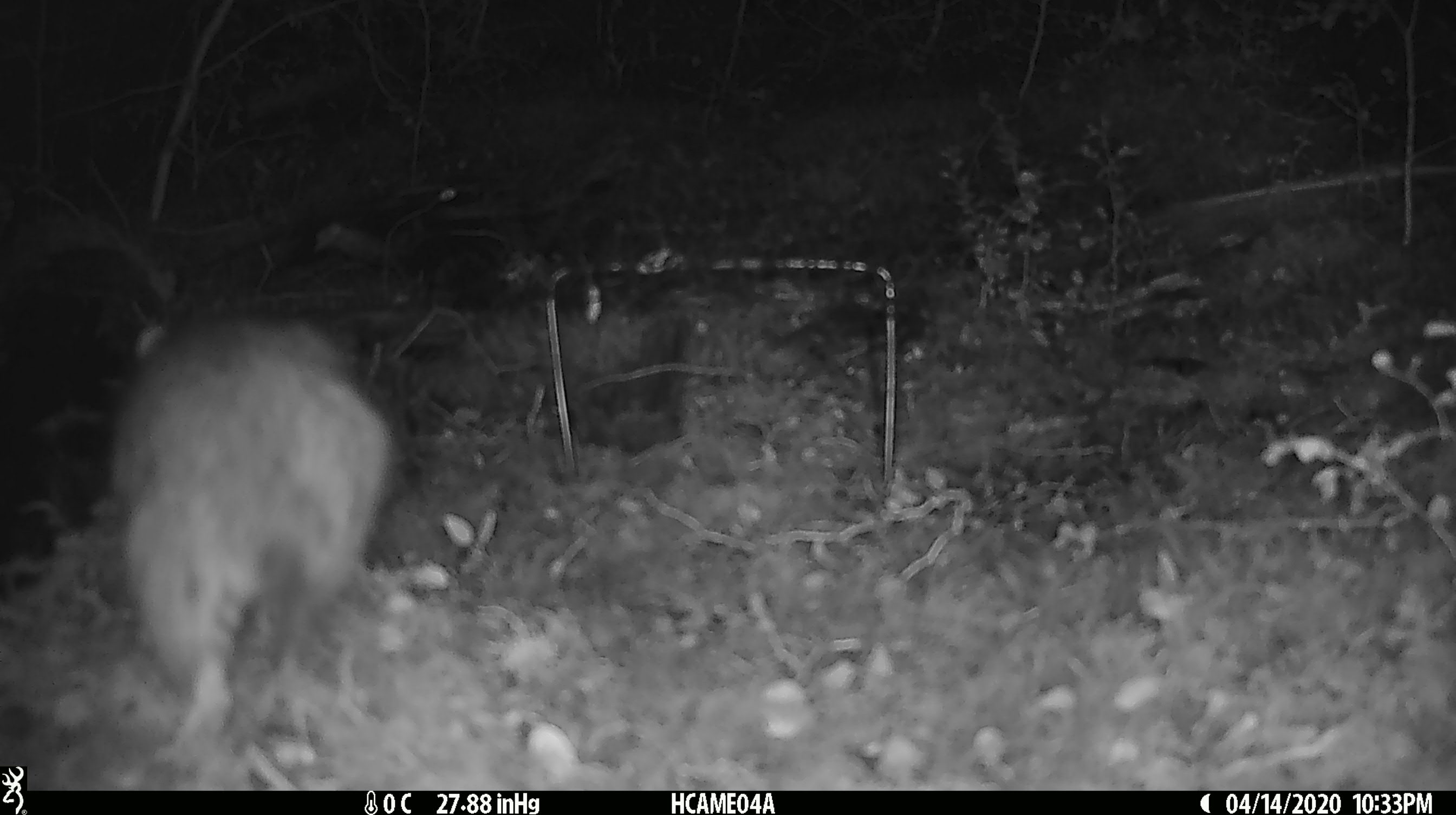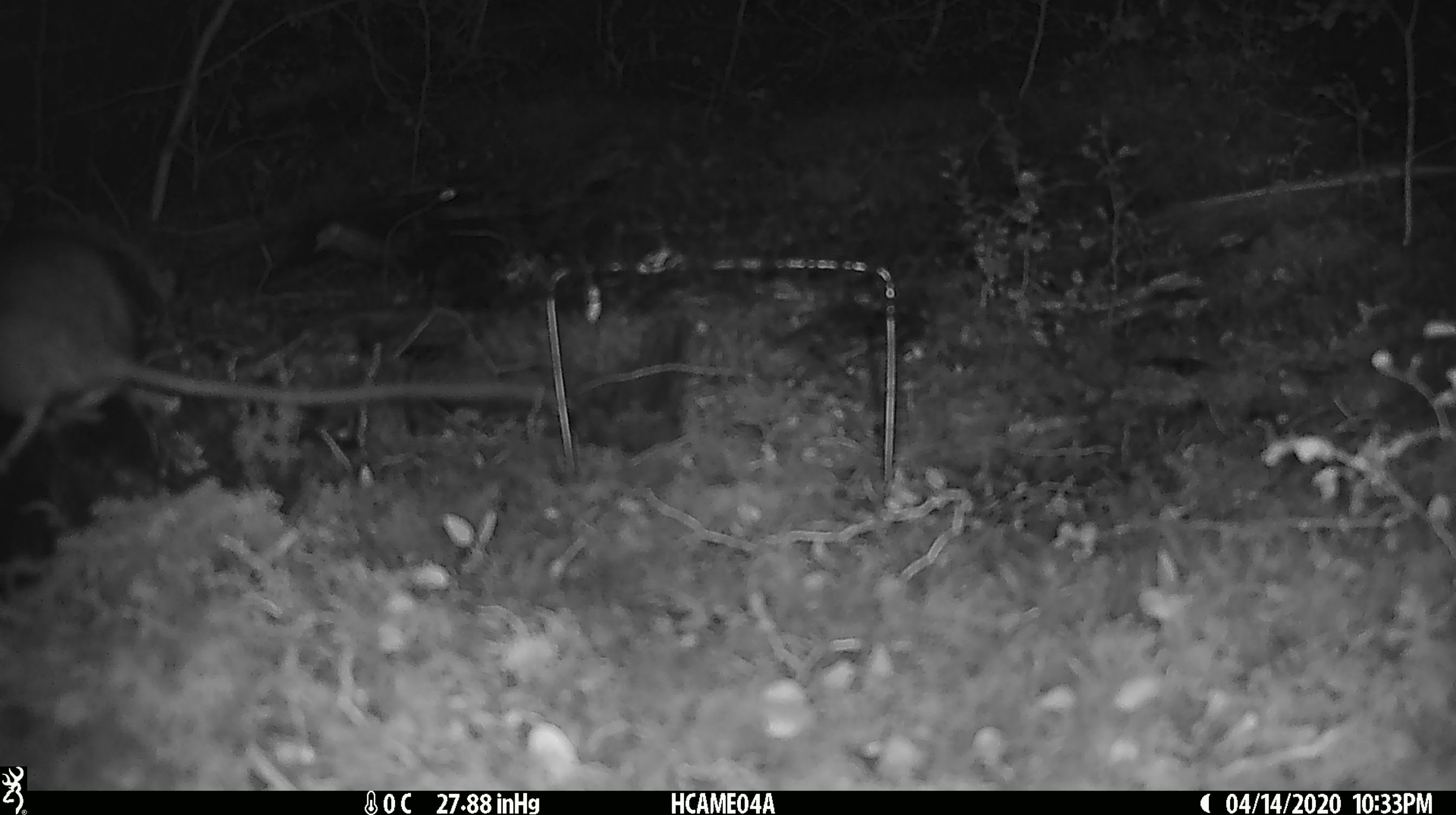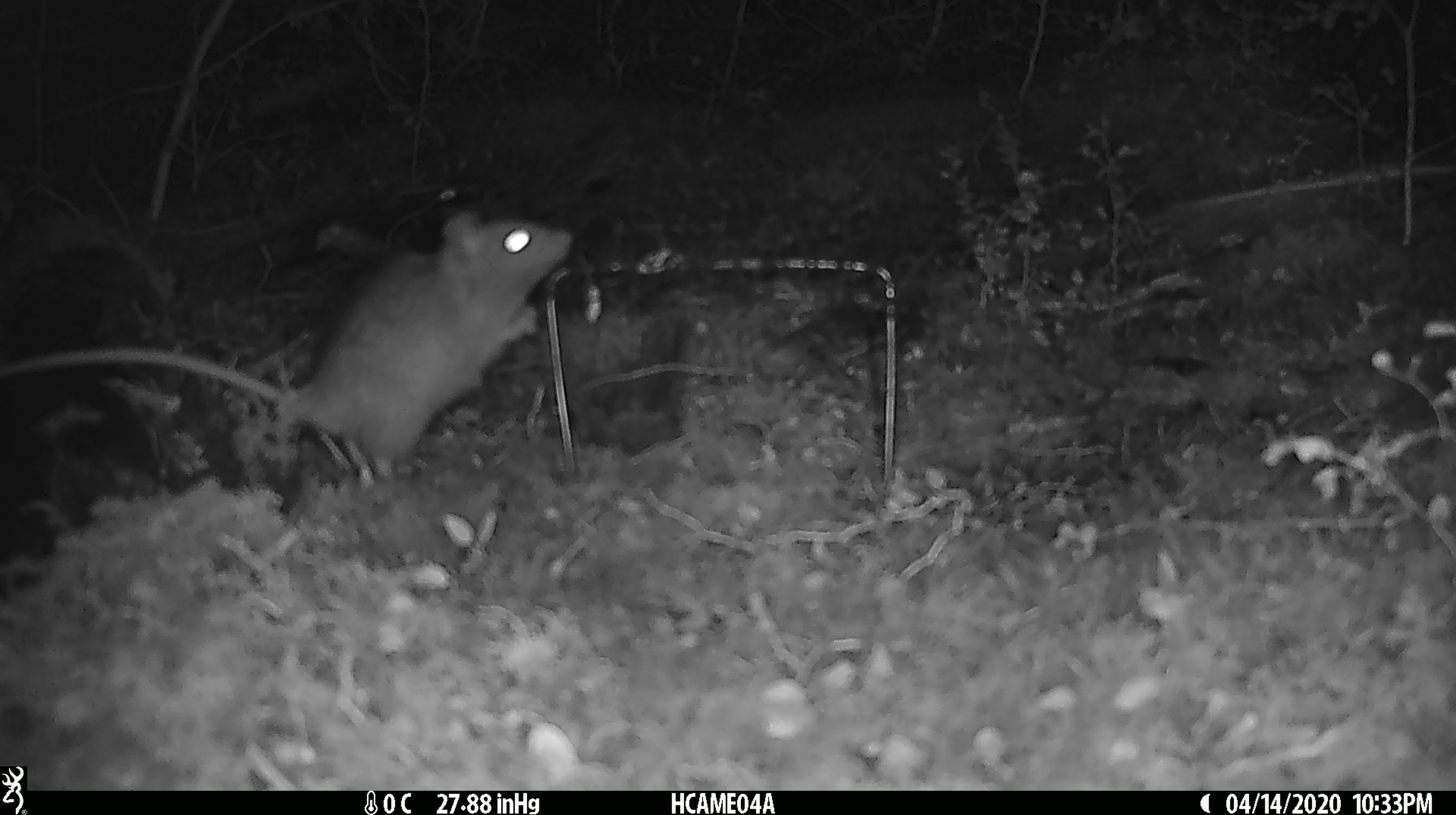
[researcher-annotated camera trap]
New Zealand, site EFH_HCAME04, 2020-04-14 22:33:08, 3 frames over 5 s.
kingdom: Animalia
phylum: Chordata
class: Mammalia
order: Rodentia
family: Muridae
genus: Rattus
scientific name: Rattus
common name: rat